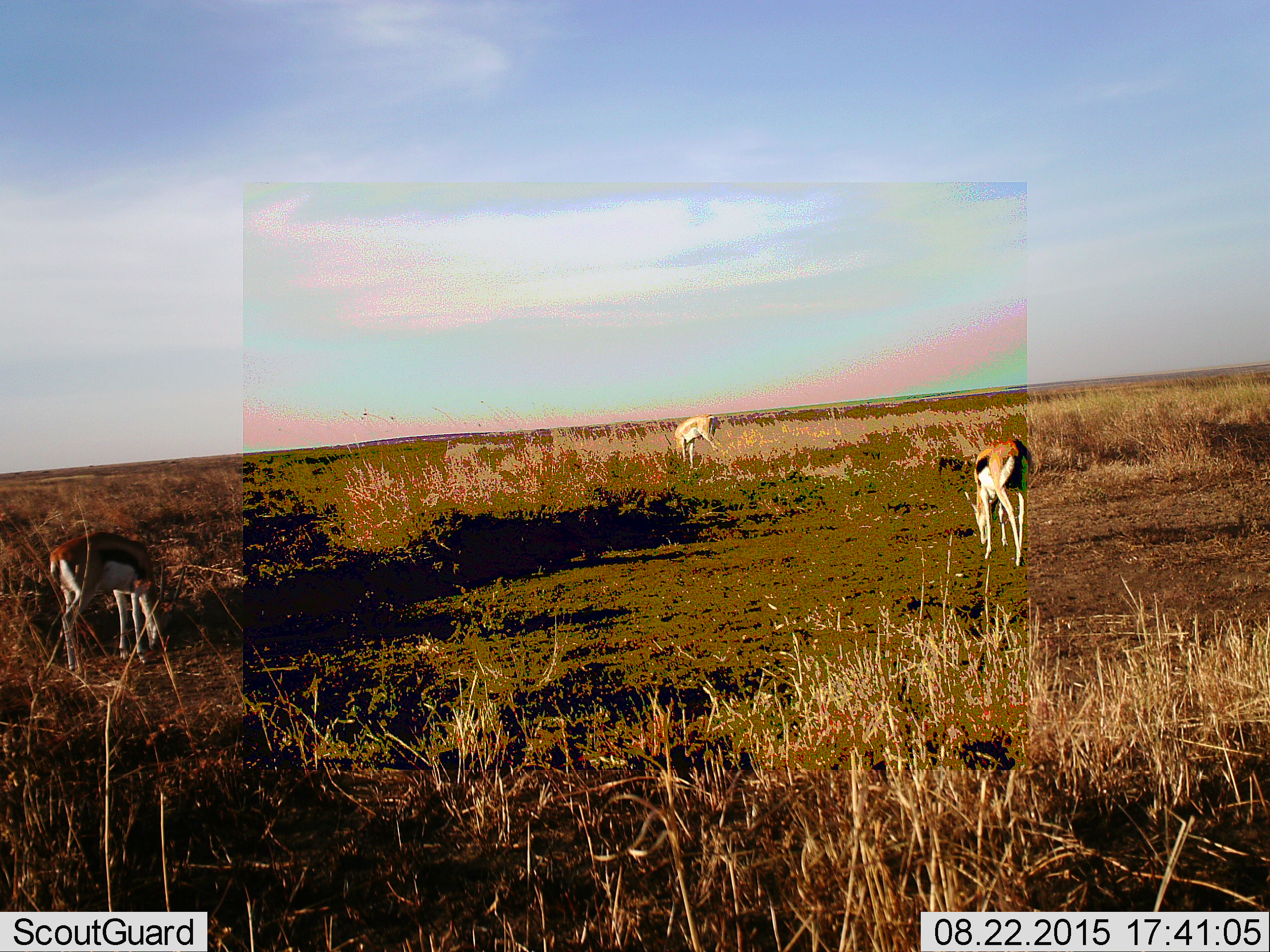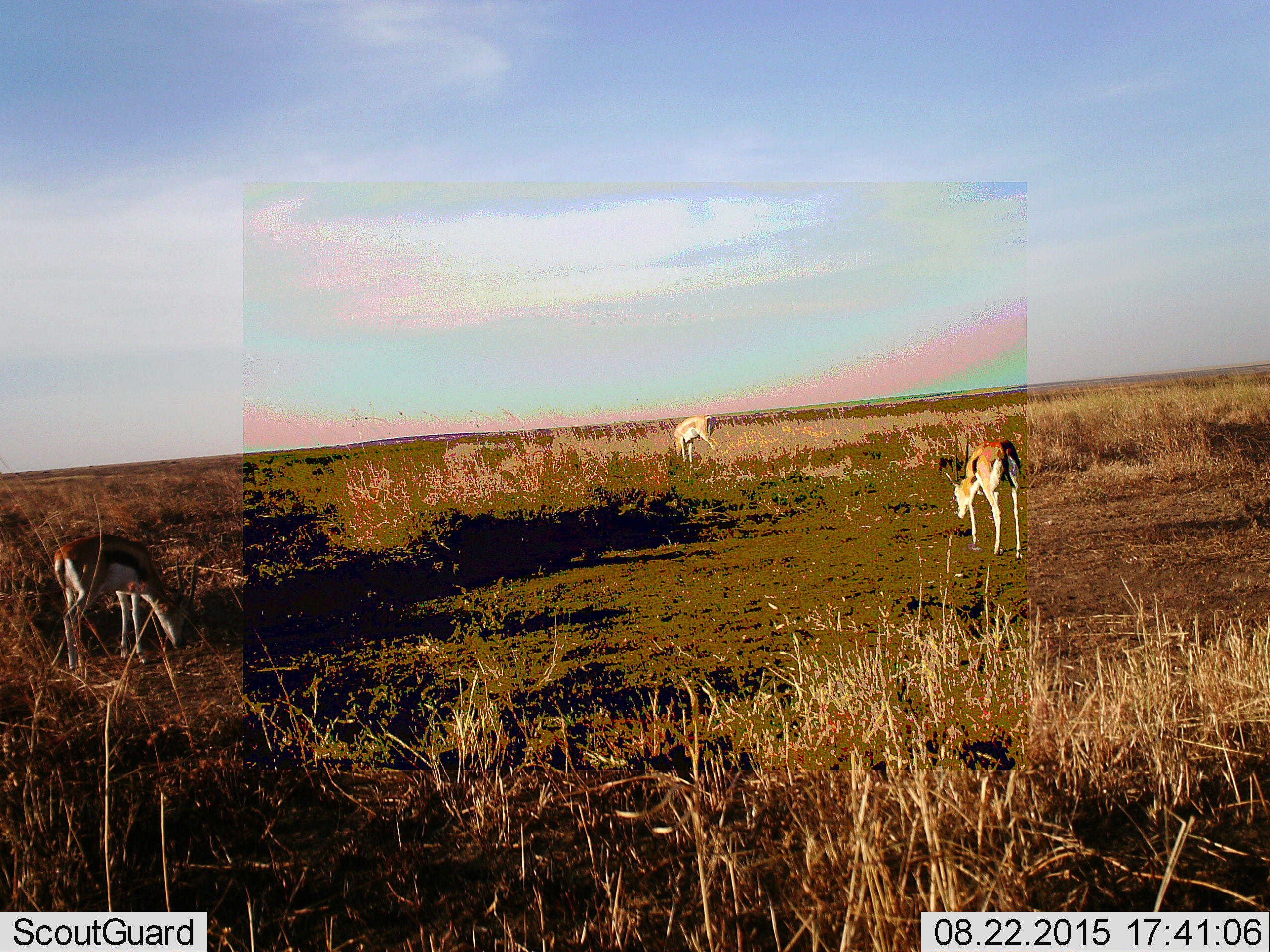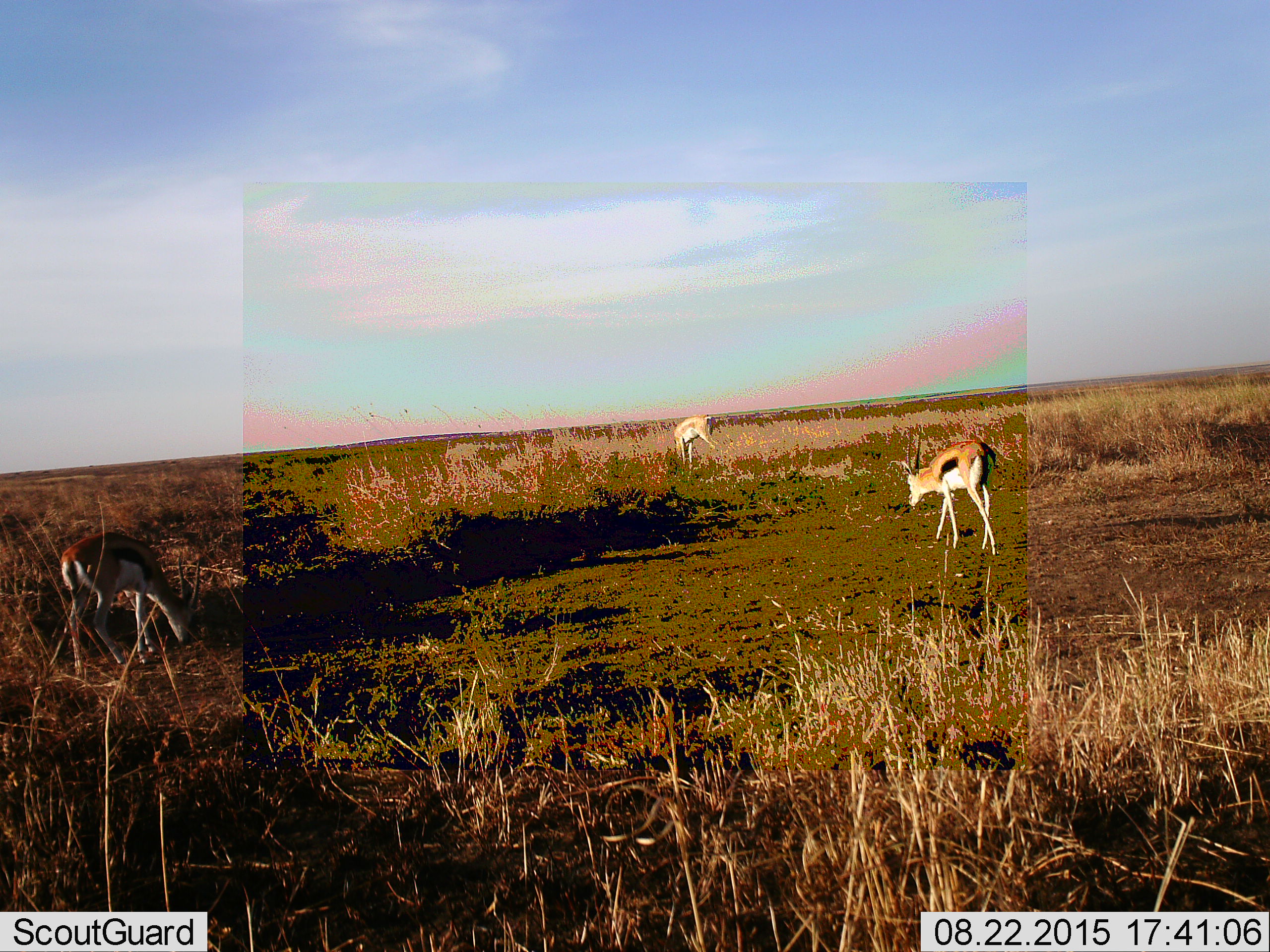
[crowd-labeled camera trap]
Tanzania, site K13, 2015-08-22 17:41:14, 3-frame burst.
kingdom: Animalia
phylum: Chordata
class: Mammalia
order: Artiodactyla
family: Bovidae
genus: Eudorcas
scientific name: Eudorcas thomsonii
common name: thomson's gazelle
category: gazellethomsons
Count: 3.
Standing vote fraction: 0%.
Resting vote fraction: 0%.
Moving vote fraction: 56%.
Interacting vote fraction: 0%.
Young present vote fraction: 0%.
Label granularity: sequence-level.